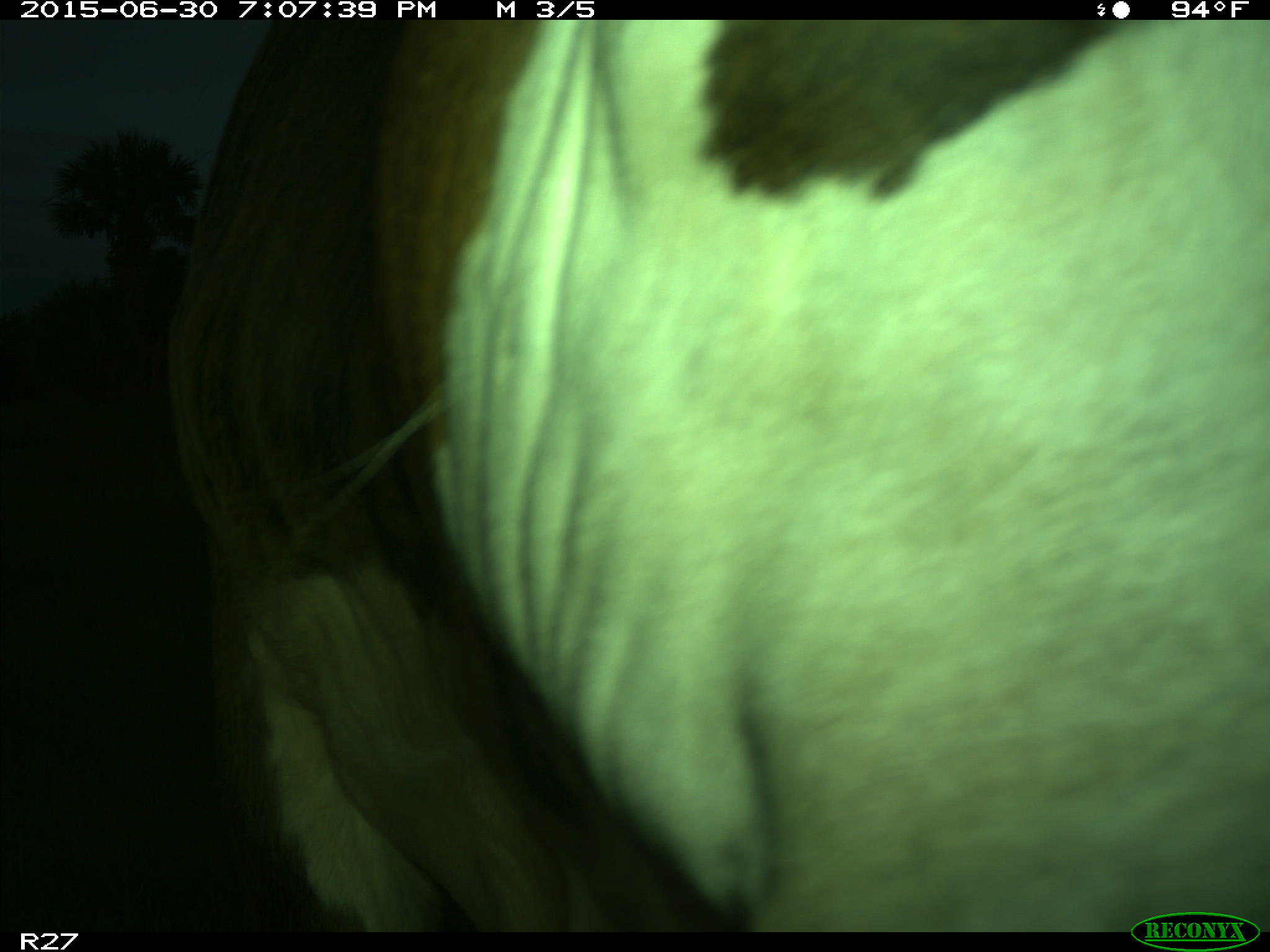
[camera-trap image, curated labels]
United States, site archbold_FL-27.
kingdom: Animalia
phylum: Chordata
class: Mammalia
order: Artiodactyla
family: Bovidae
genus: Bos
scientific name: Bos taurus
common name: domestic cow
Bos taurus (domestic cow).